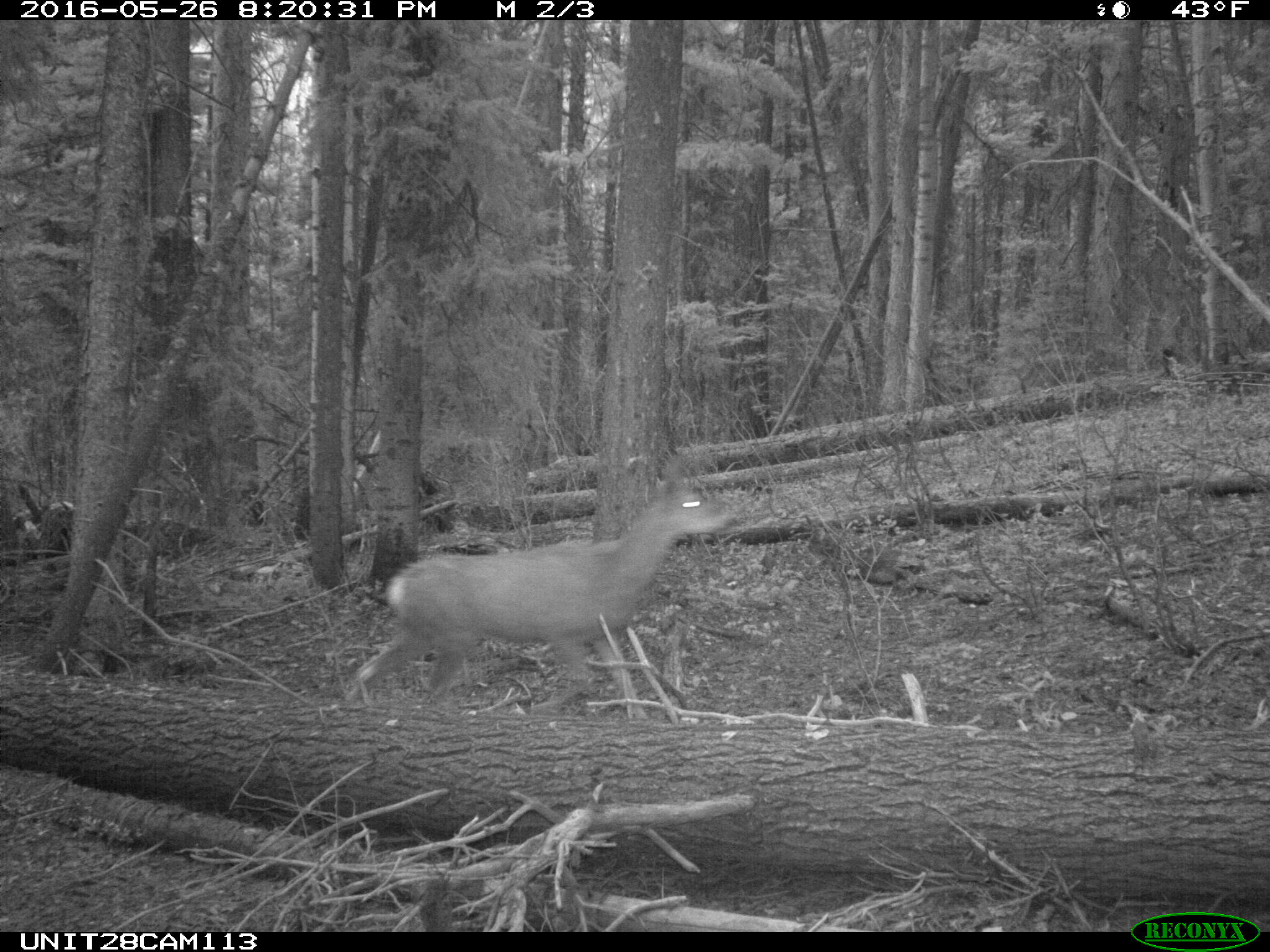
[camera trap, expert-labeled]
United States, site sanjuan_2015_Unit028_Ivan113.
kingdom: Animalia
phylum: Chordata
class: Mammalia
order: Artiodactyla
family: Cervidae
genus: Odocoileus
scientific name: Odocoileus hemionus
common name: mule deer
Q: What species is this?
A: Odocoileus hemionus (mule deer).